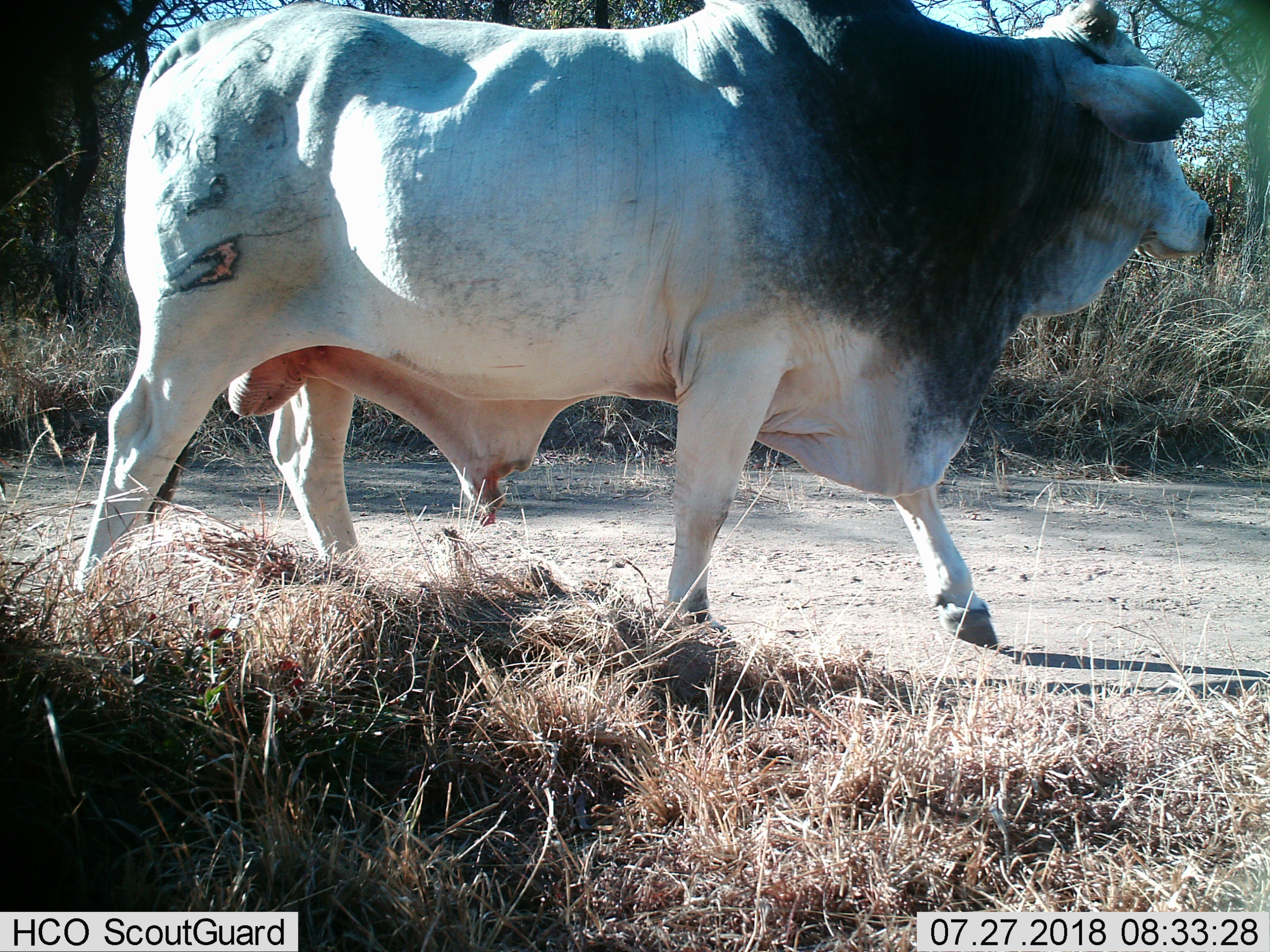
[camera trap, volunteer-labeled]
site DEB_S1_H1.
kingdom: Animalia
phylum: Chordata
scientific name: Vertebrata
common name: domestic animal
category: domesticanimal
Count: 1.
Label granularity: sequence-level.